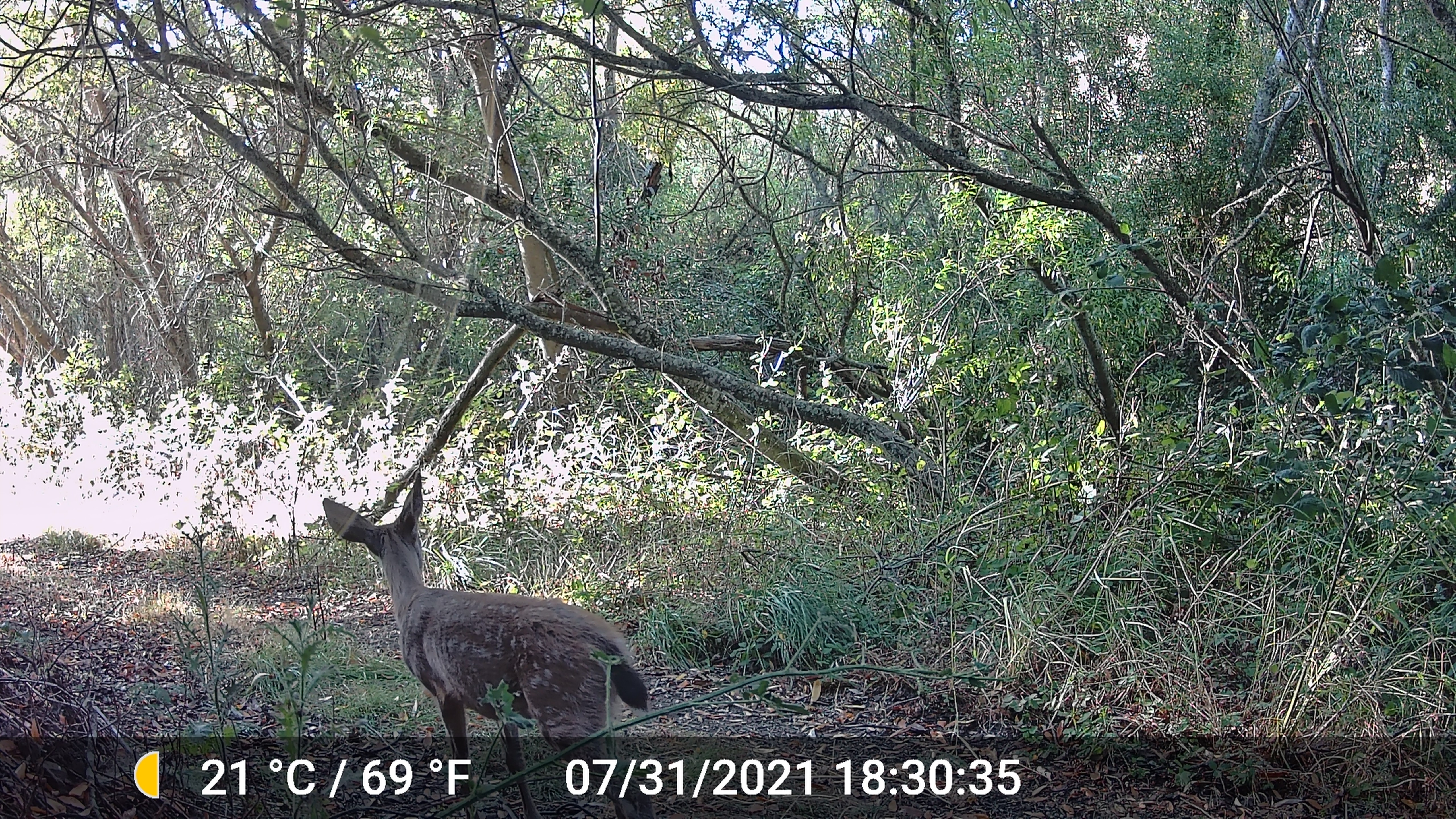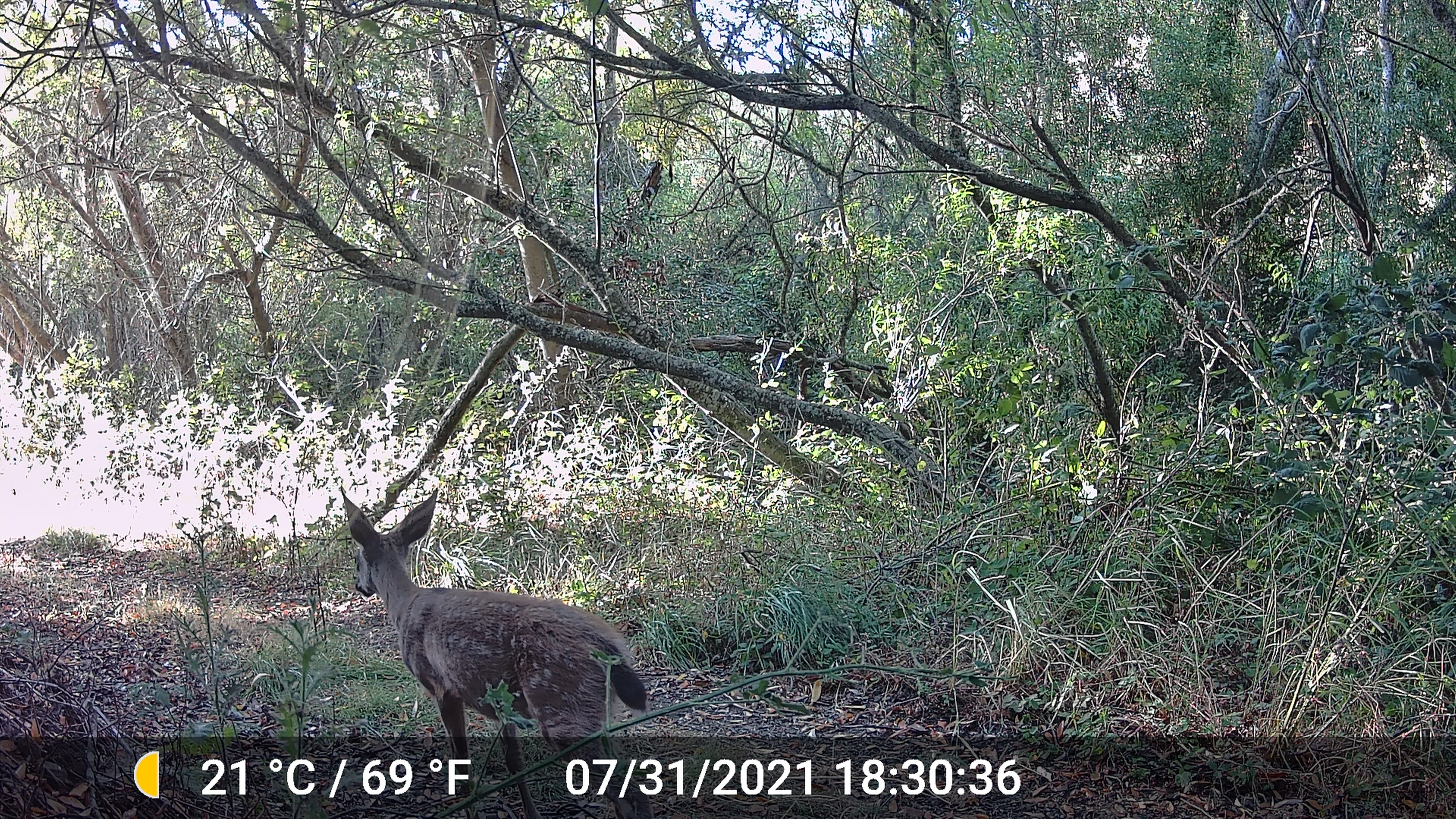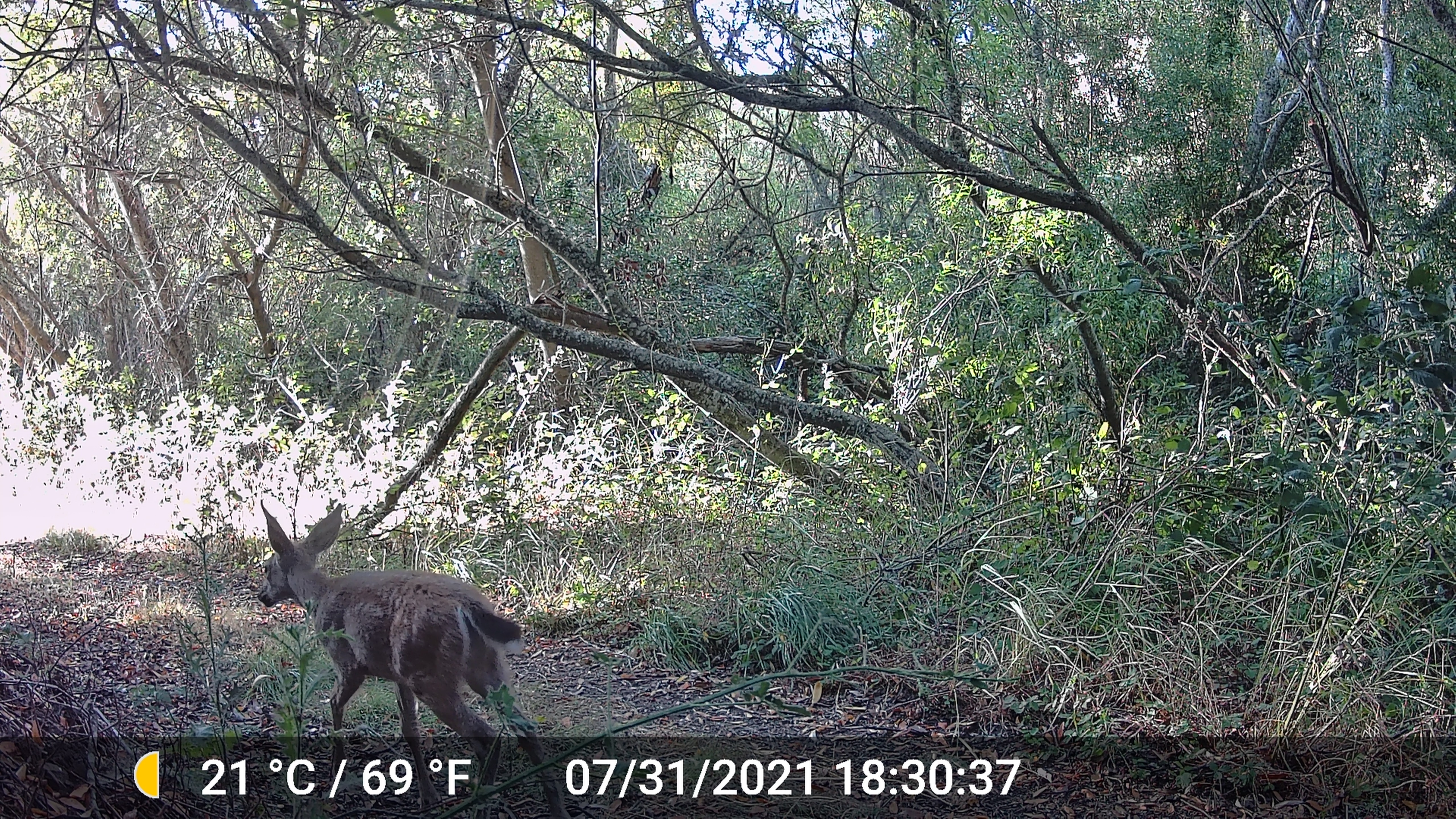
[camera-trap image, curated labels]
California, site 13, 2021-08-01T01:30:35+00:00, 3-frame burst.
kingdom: Animalia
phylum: Chordata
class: Mammalia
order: Artiodactyla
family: Cervidae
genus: Odocoileus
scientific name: Odocoileus hemionus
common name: mule deer